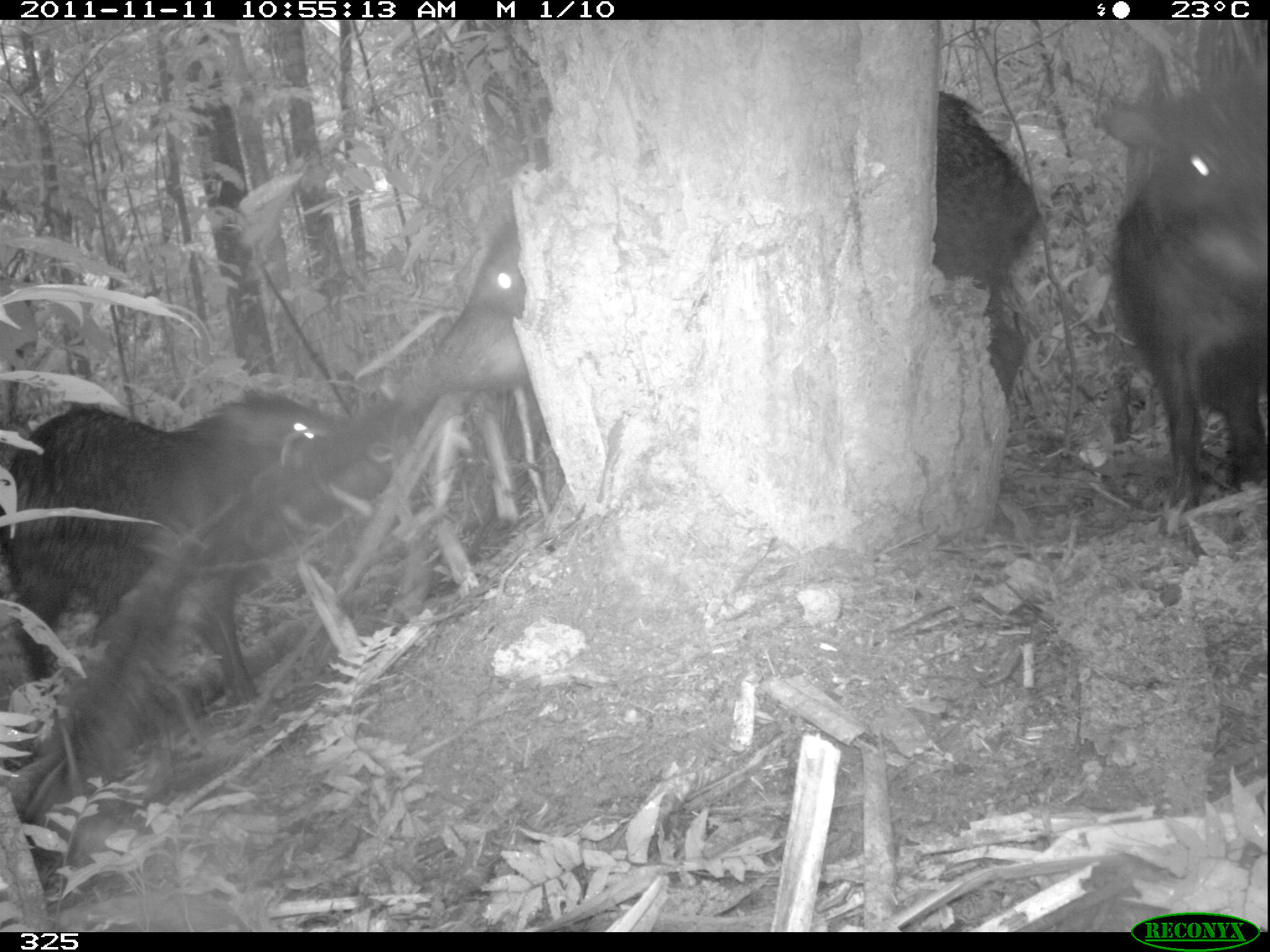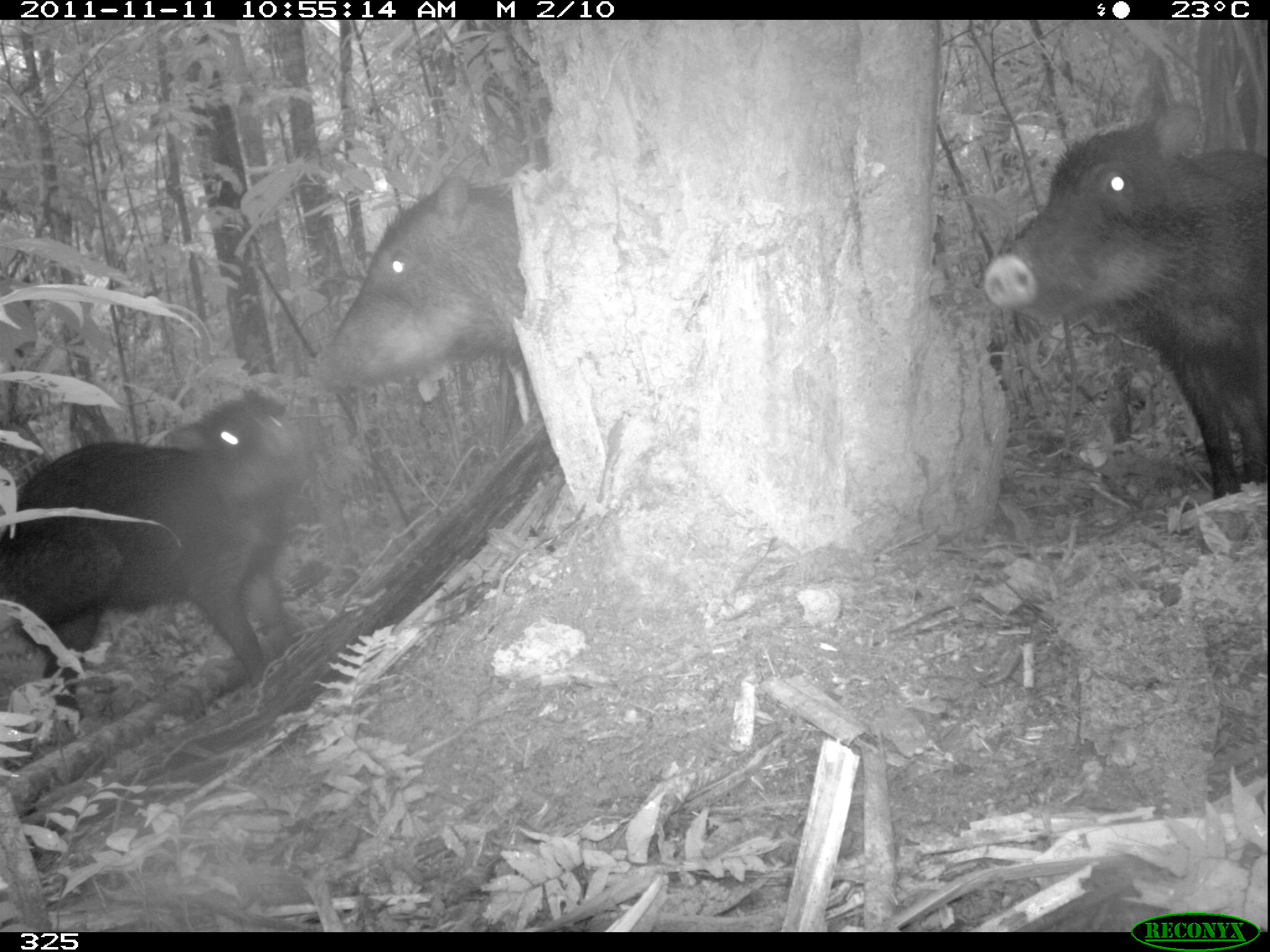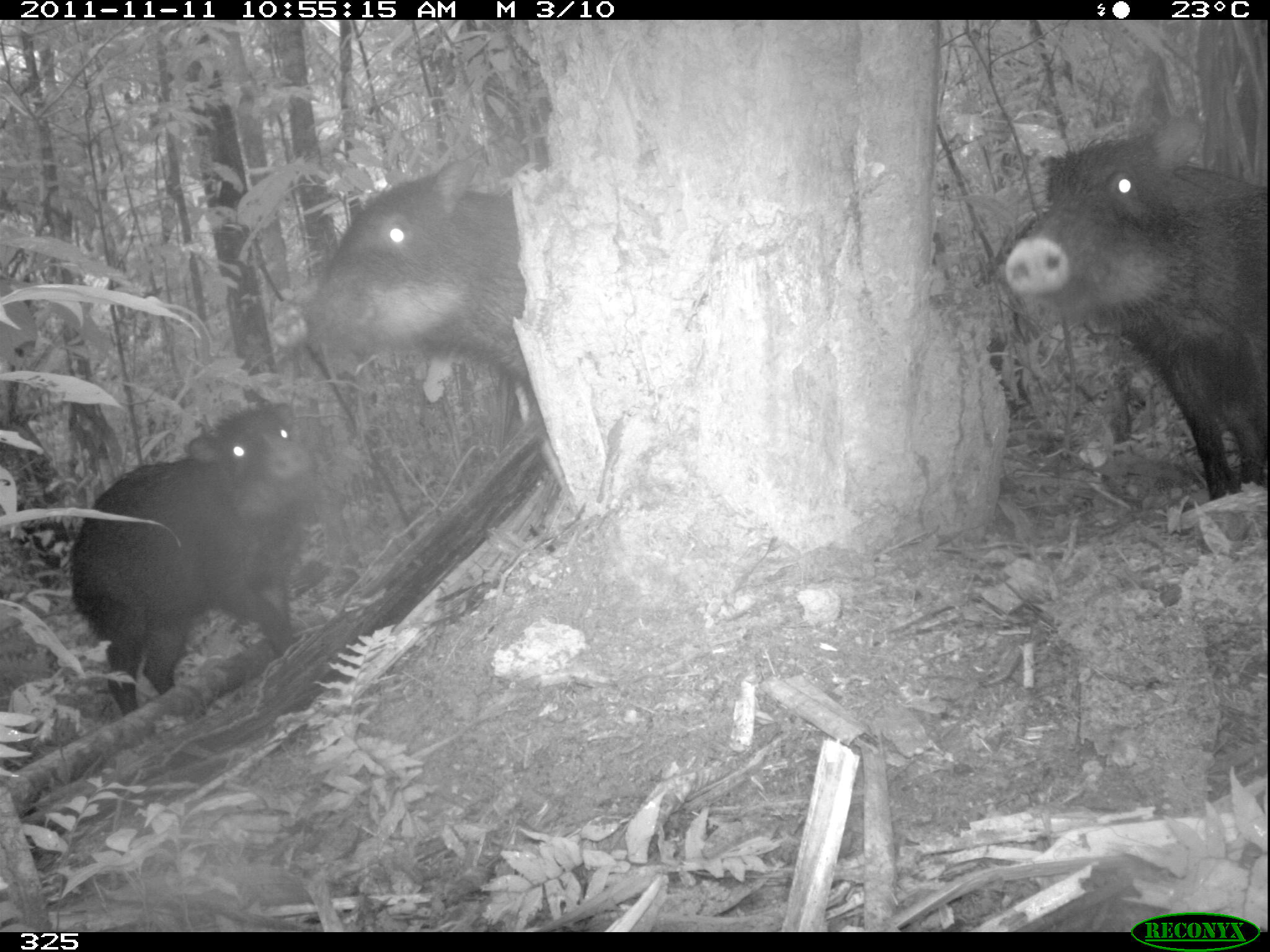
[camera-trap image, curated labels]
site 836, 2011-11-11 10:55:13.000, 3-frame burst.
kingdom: Animalia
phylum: Chordata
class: Mammalia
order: Artiodactyla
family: Tayassuidae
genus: Tayassu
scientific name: Tayassu pecari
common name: white-lipped peccary